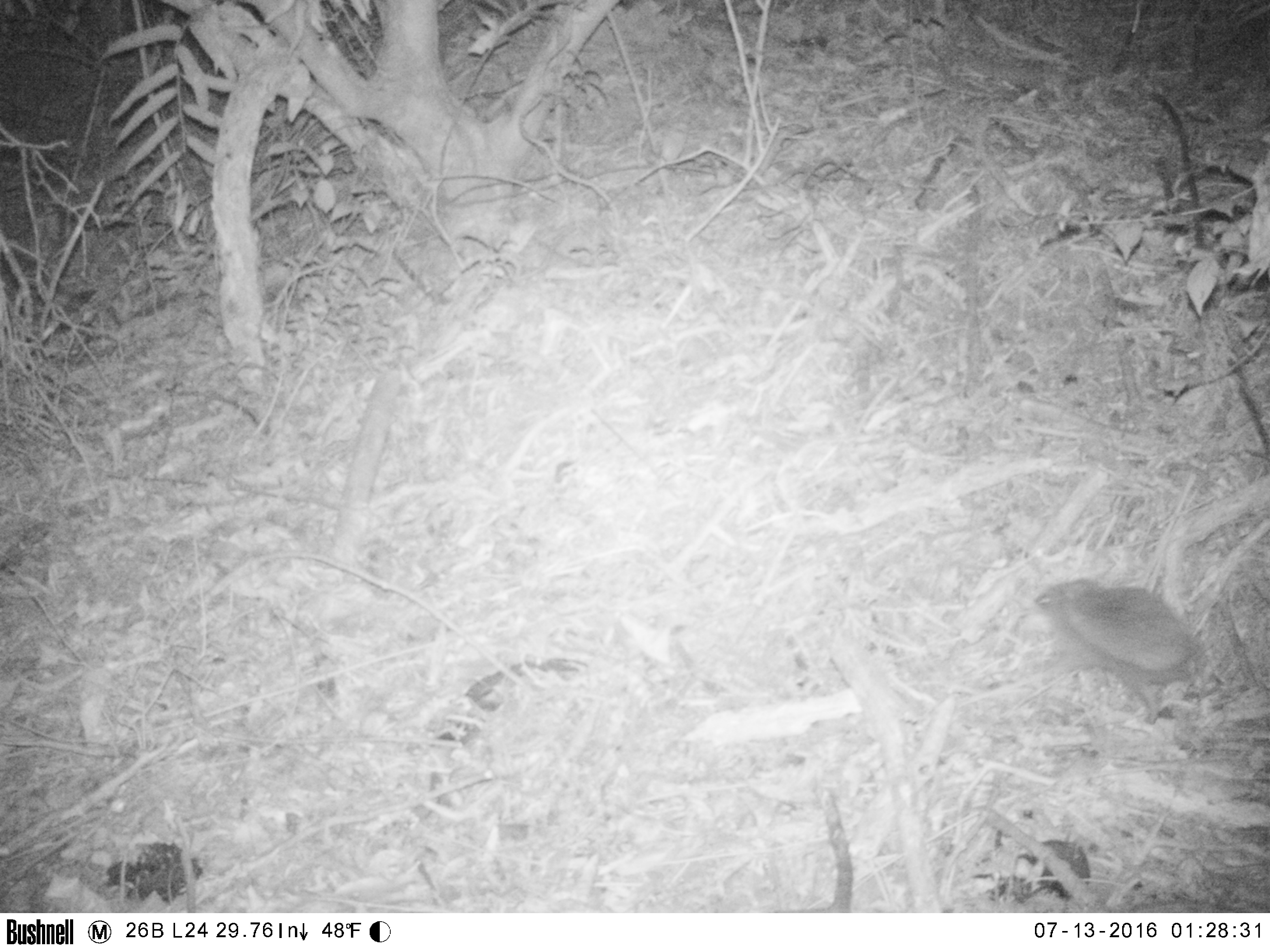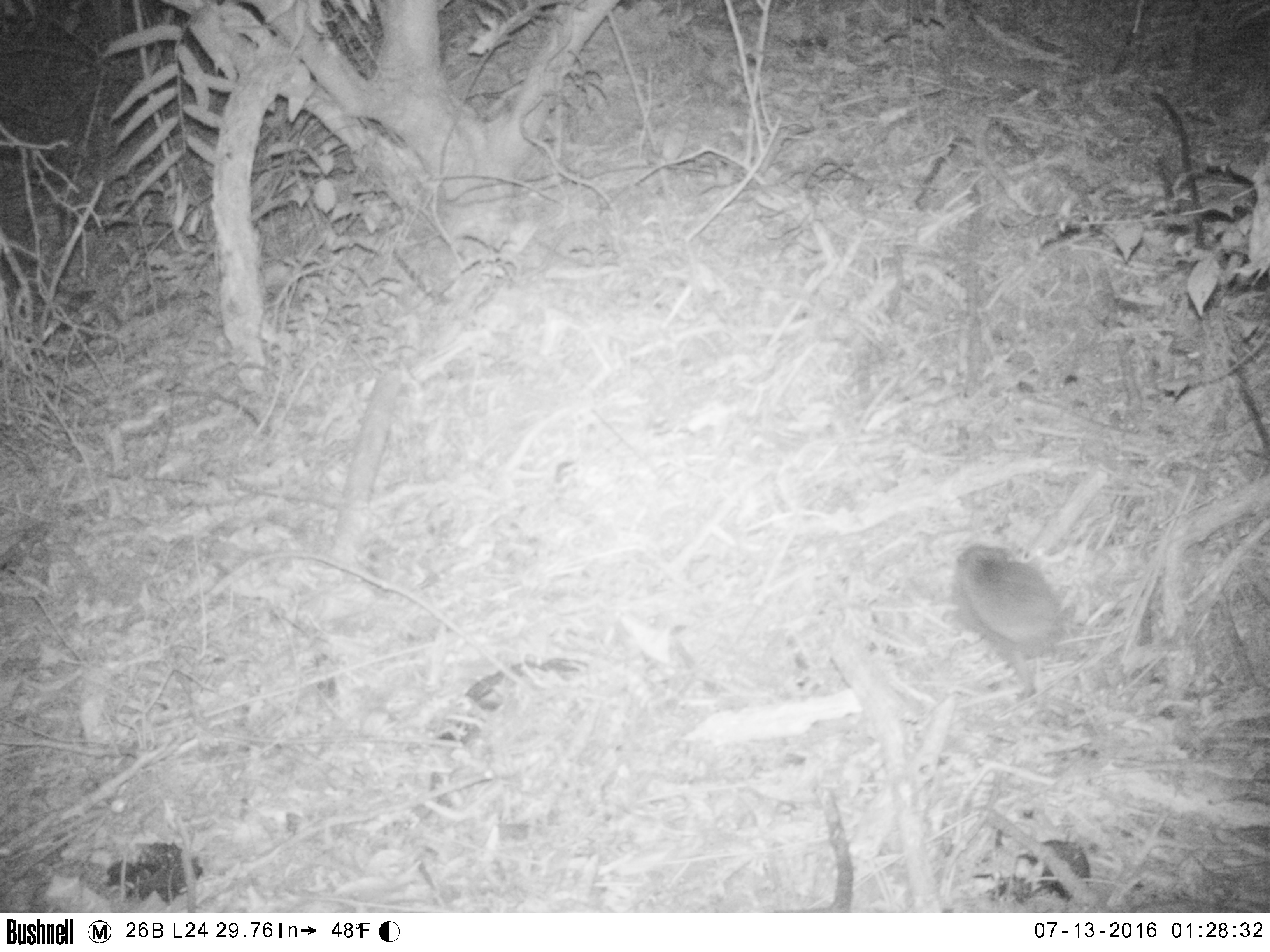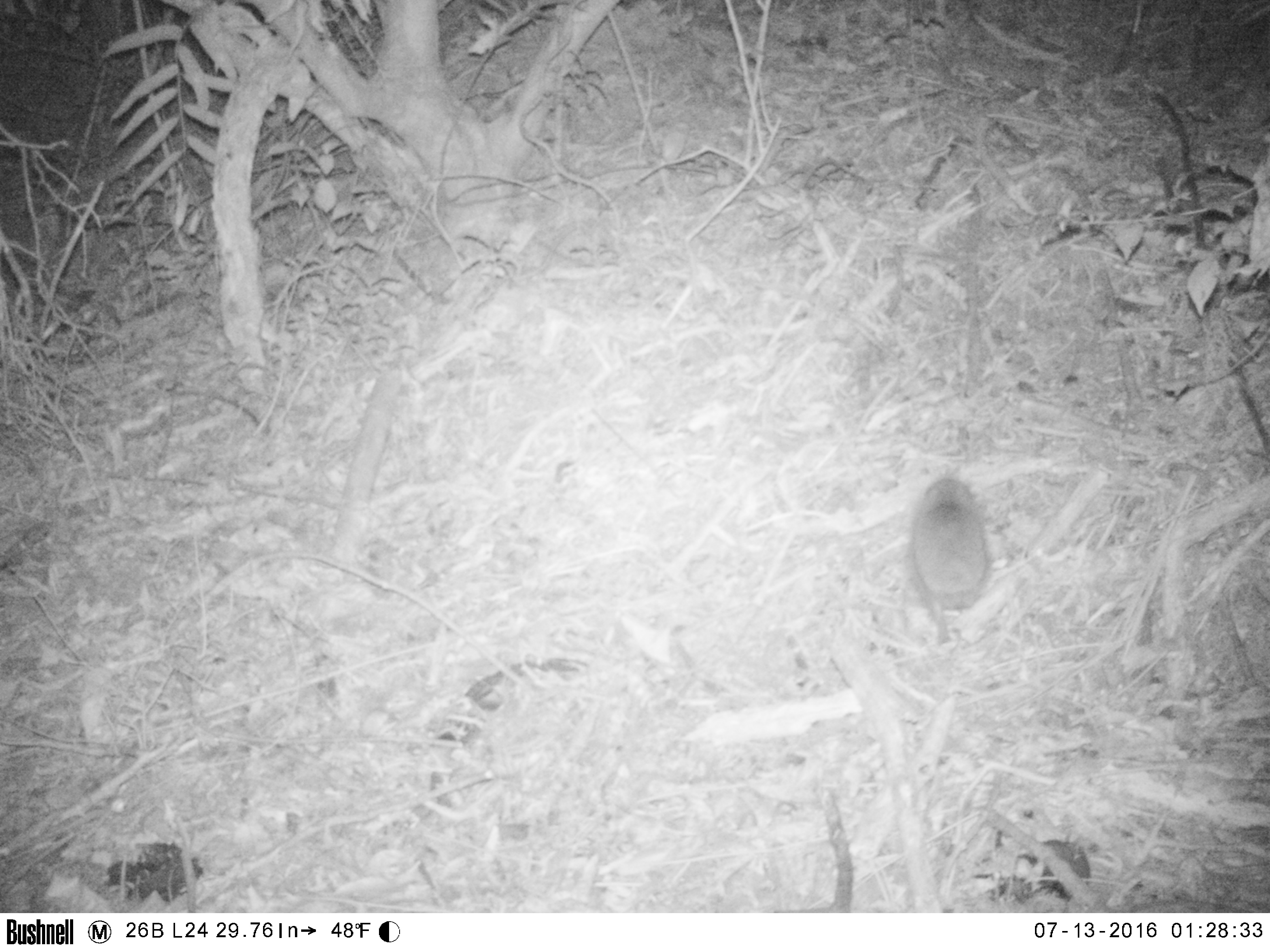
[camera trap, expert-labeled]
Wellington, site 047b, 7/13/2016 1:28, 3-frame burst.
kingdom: Animalia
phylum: Chordata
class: Mammalia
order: Eulipotyphla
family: Erinaceidae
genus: Erinaceus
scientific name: Erinaceus europaeus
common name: hedgehog